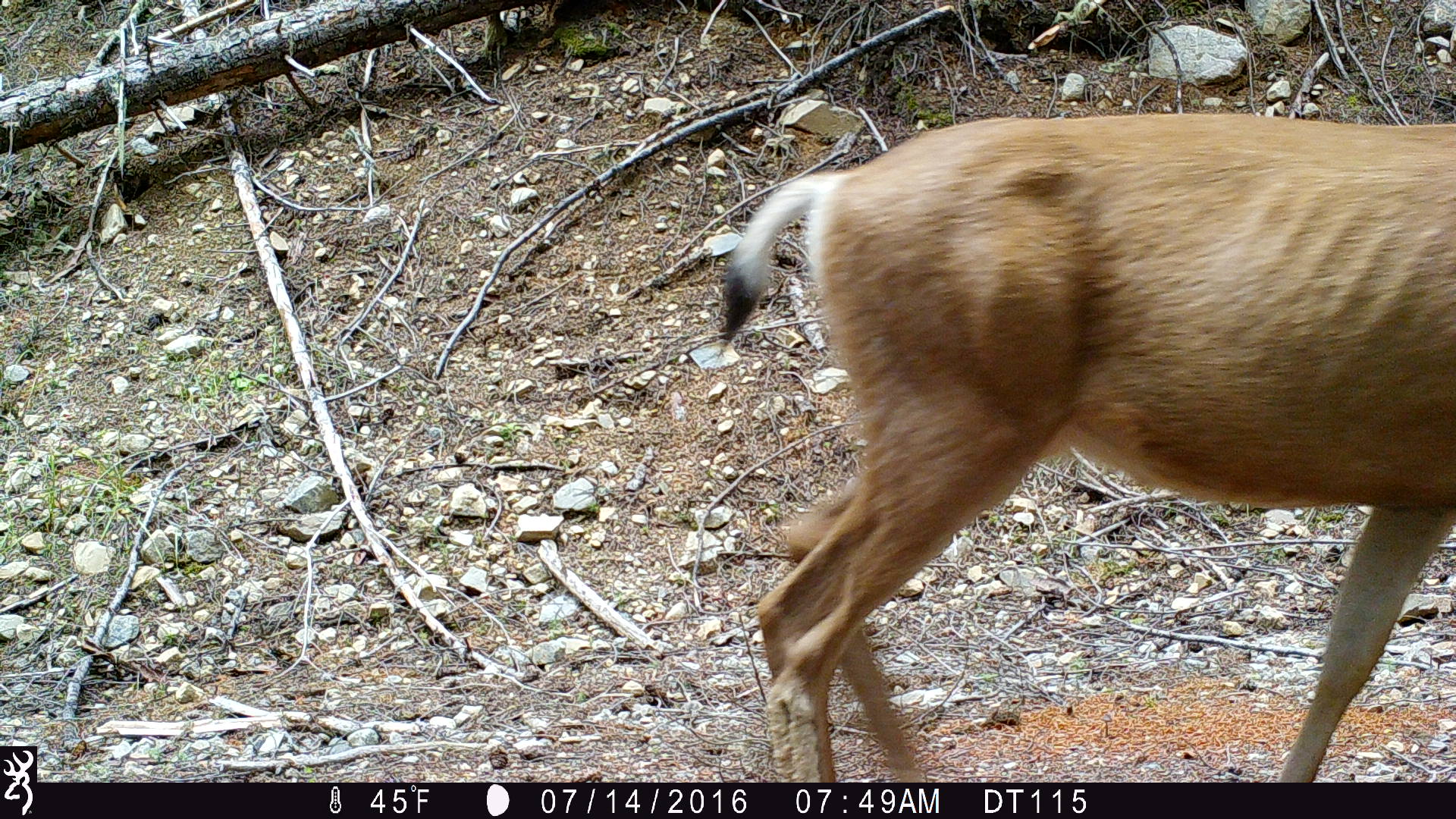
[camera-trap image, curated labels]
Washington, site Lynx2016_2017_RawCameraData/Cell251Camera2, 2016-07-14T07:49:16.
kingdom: Animalia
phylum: Chordata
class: Mammalia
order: Artiodactyla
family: Cervidae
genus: Odocoileus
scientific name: Odocoileus hemionus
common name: mule deer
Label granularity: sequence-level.